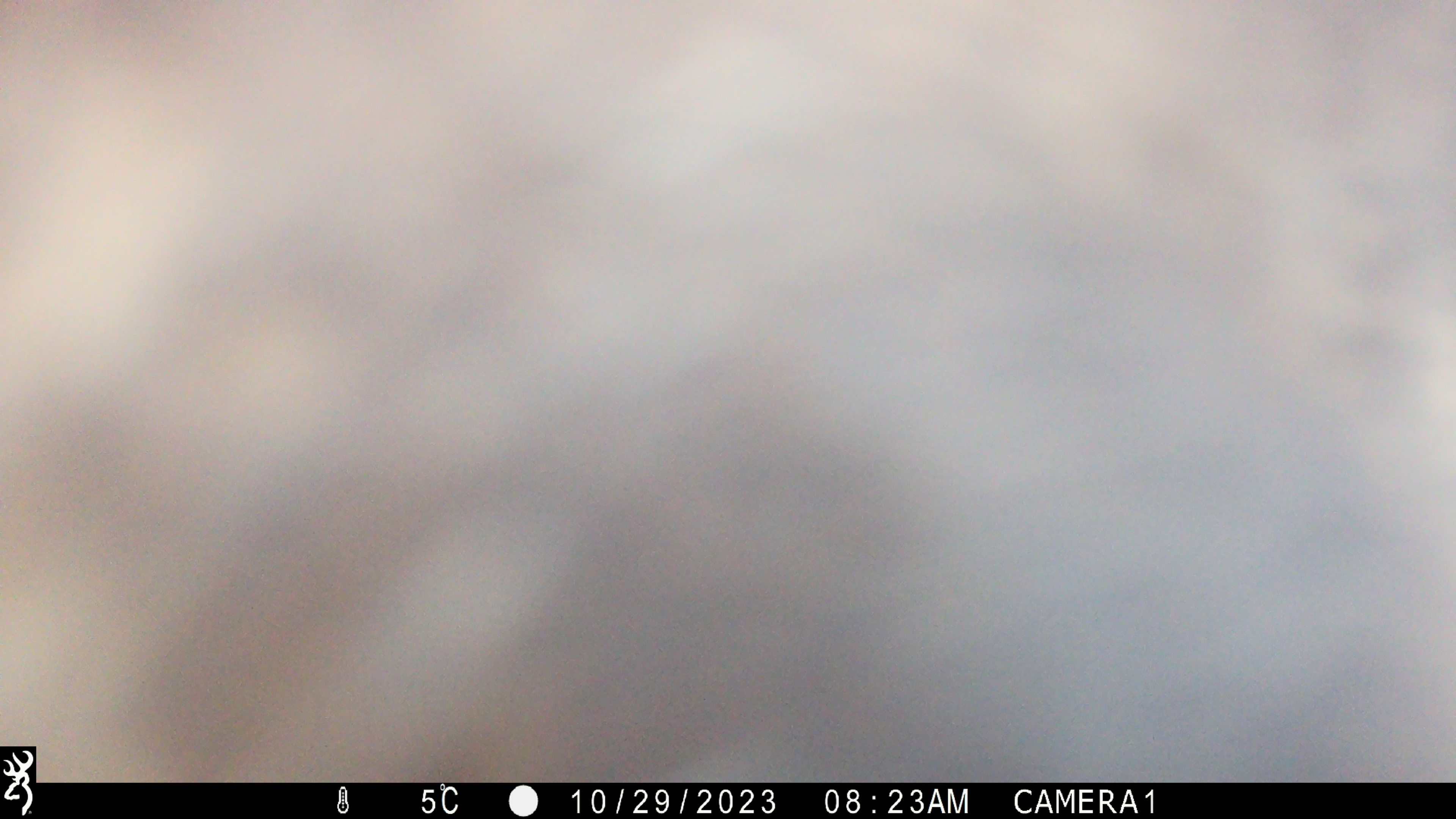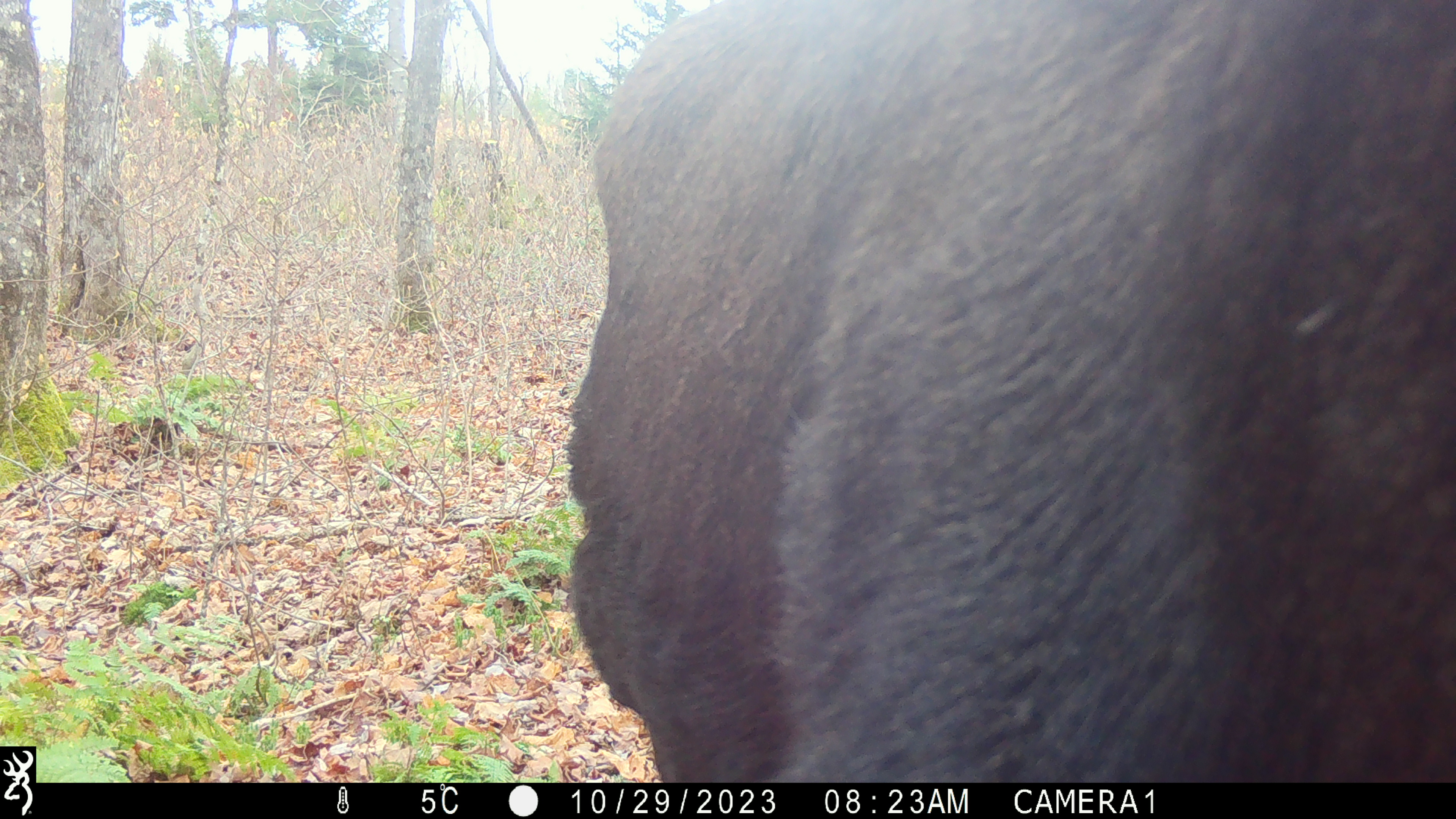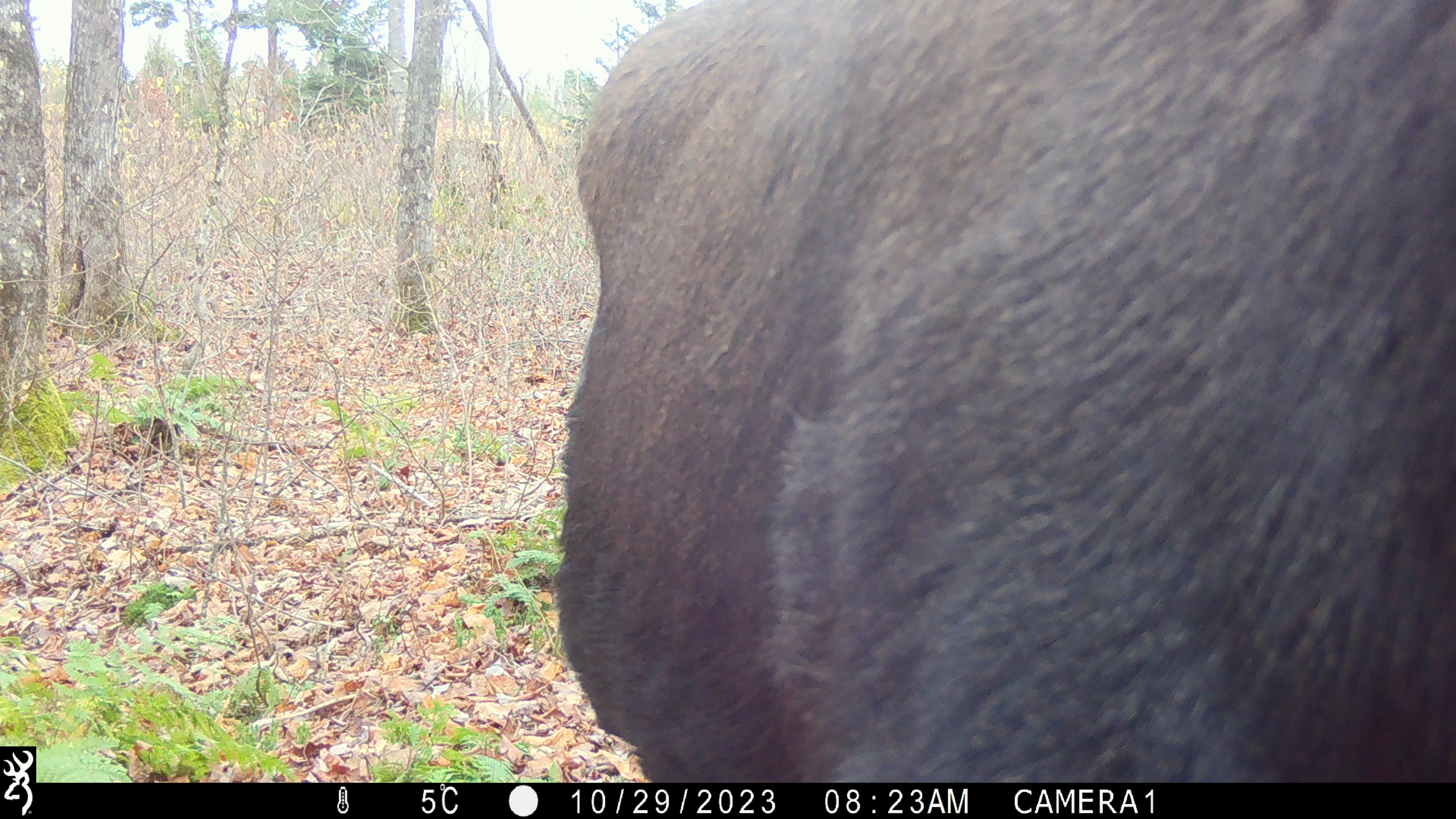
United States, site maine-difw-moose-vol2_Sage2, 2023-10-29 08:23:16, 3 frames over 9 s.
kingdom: Animalia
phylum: Chordata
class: Mammalia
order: Artiodactyla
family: Cervidae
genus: Alces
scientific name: Alces alces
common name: moose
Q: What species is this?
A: Moose (Alces alces).